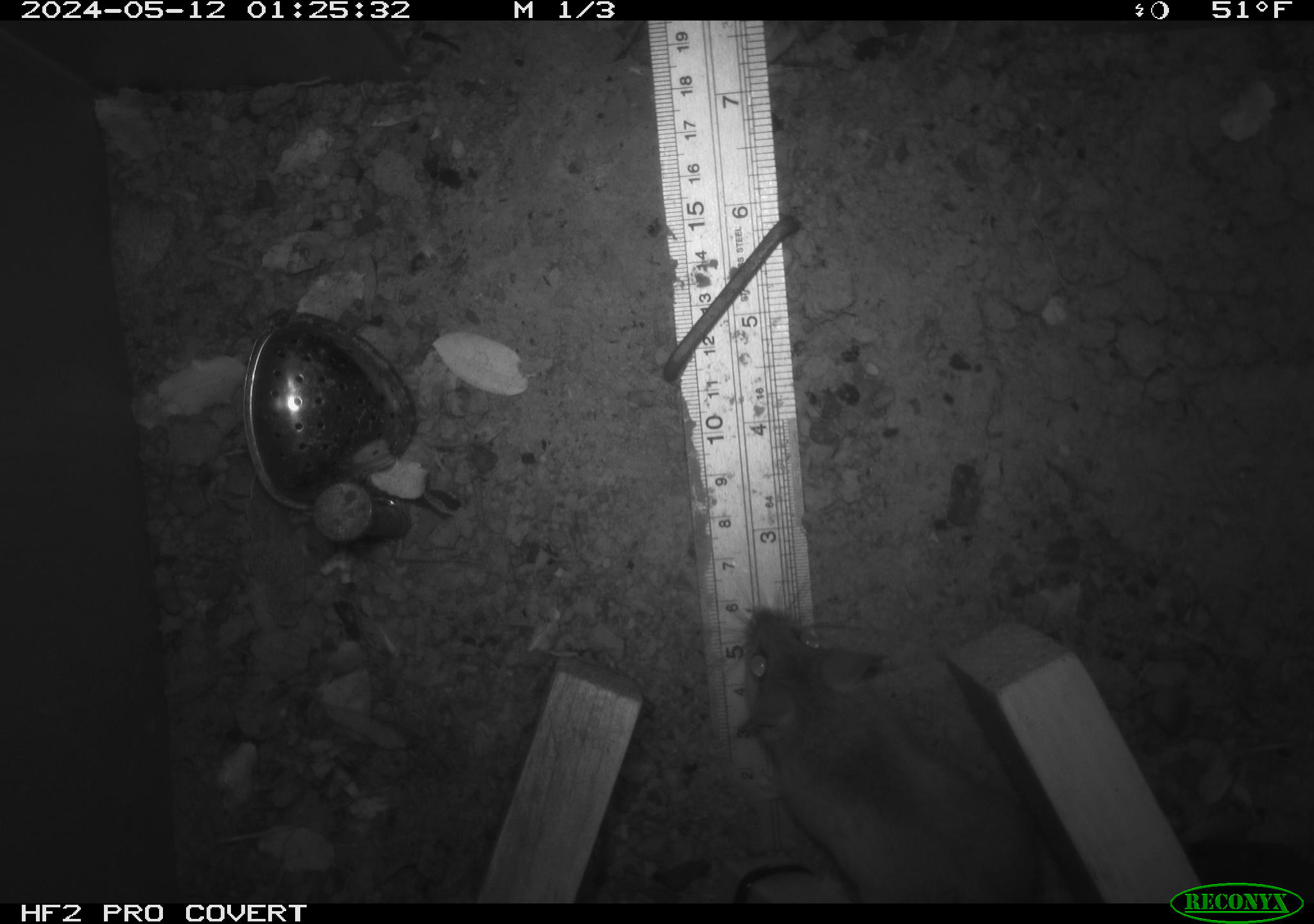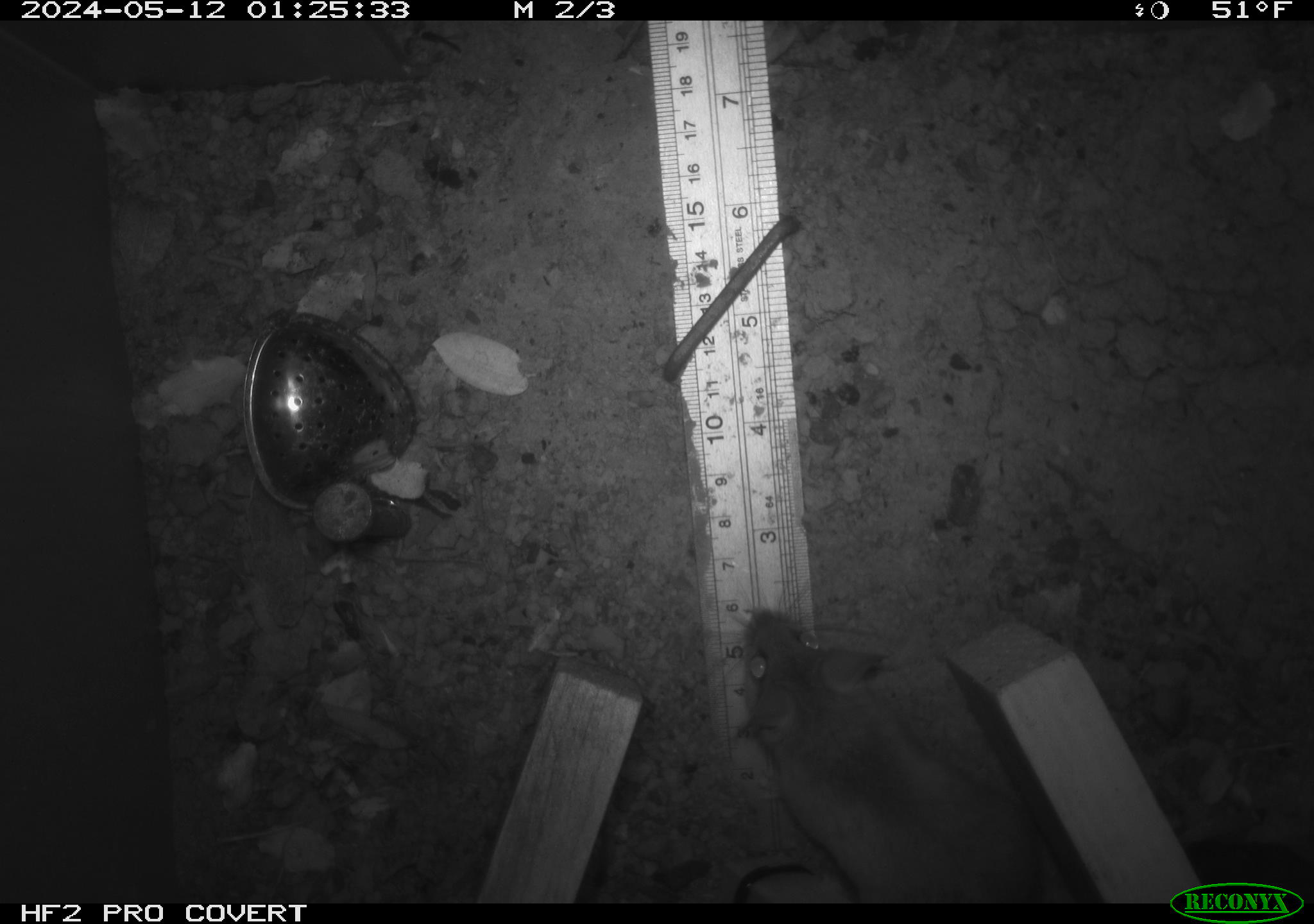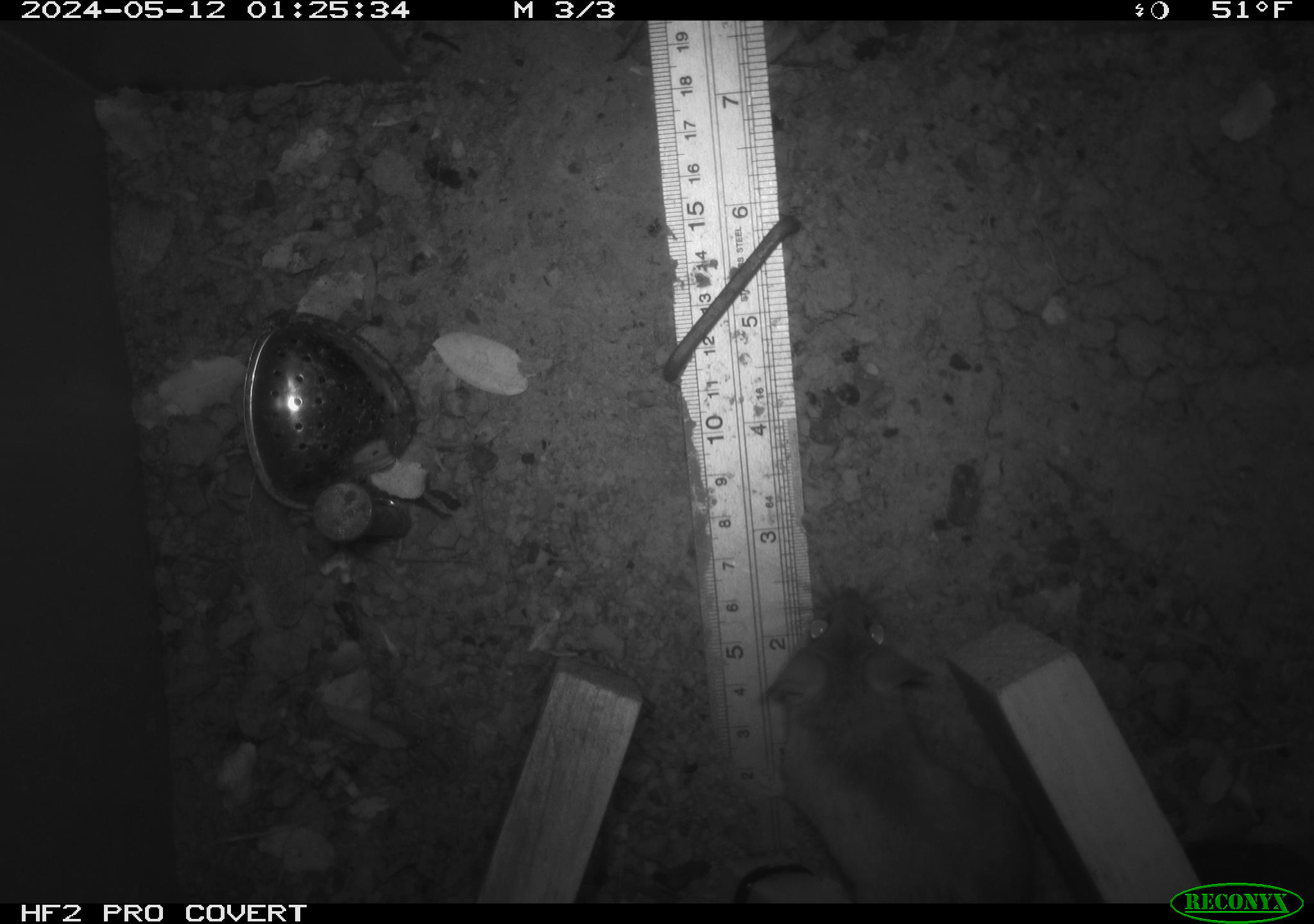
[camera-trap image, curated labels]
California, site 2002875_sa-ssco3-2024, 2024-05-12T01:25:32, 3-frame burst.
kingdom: Animalia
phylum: Chordata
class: Mammalia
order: Rodentia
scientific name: Rodentia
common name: rodent